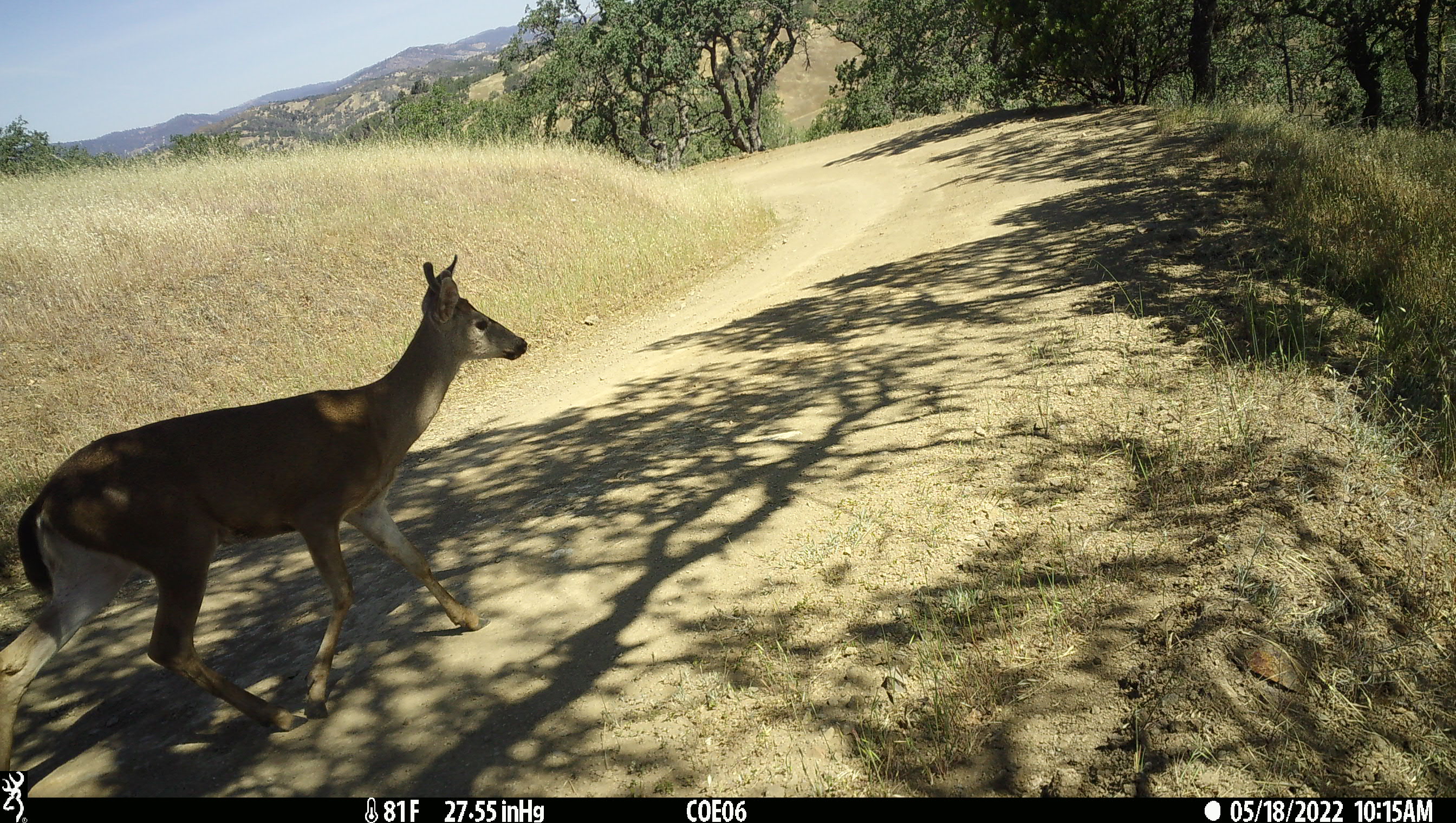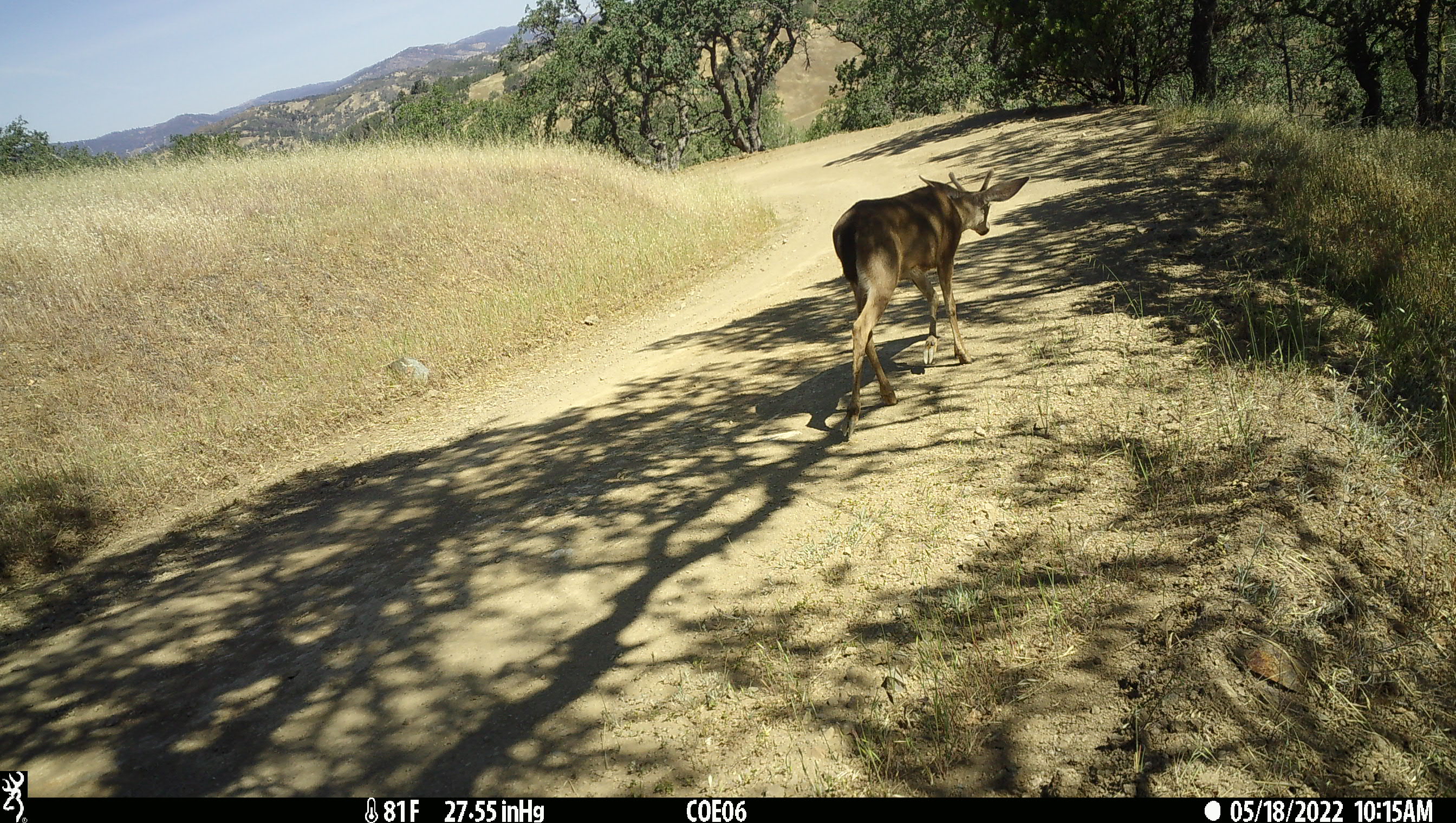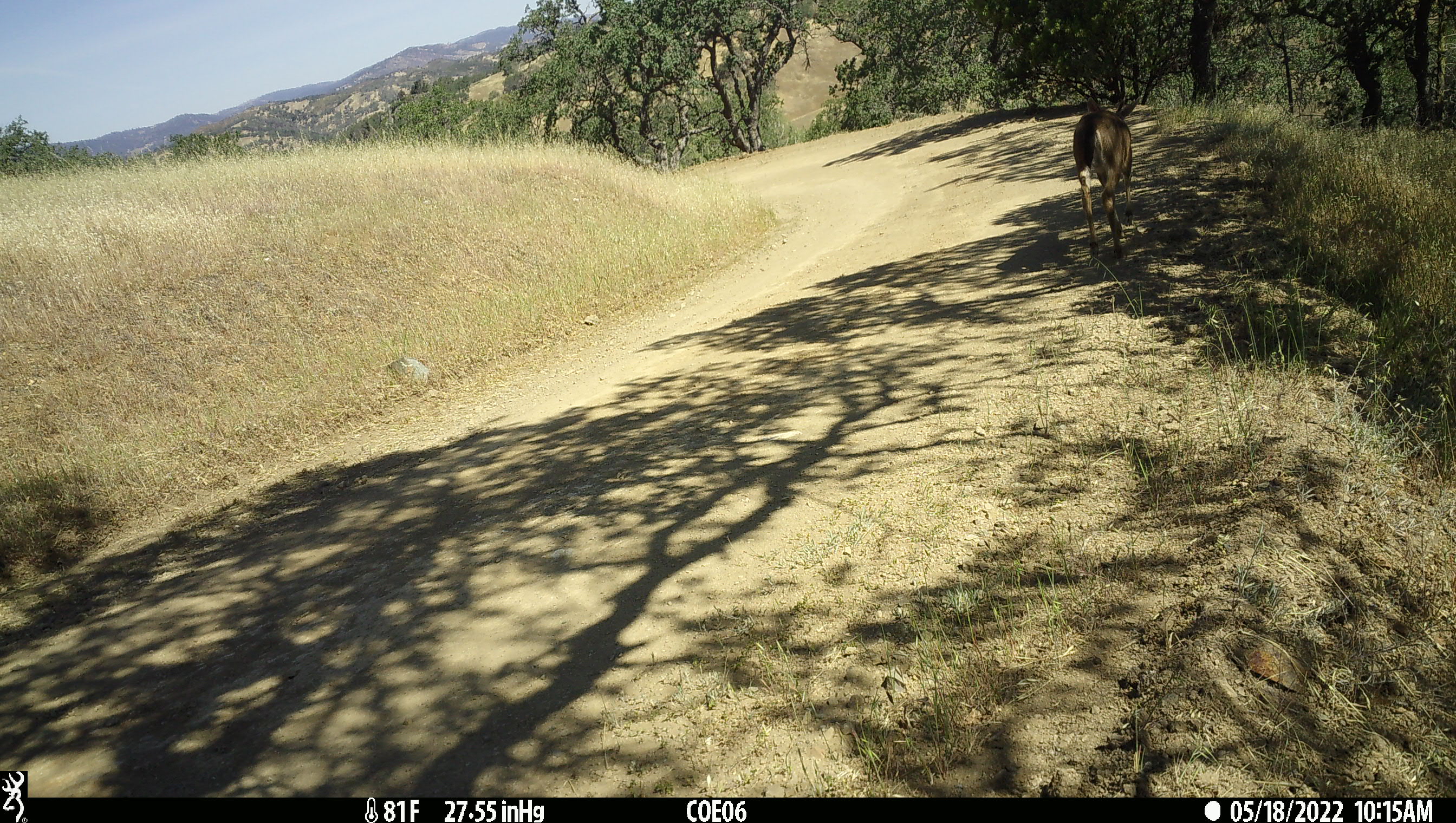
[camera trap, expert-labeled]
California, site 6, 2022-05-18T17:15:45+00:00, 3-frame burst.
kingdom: Animalia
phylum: Chordata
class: Mammalia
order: Artiodactyla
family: Cervidae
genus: Odocoileus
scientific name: Odocoileus hemionus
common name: mule deer